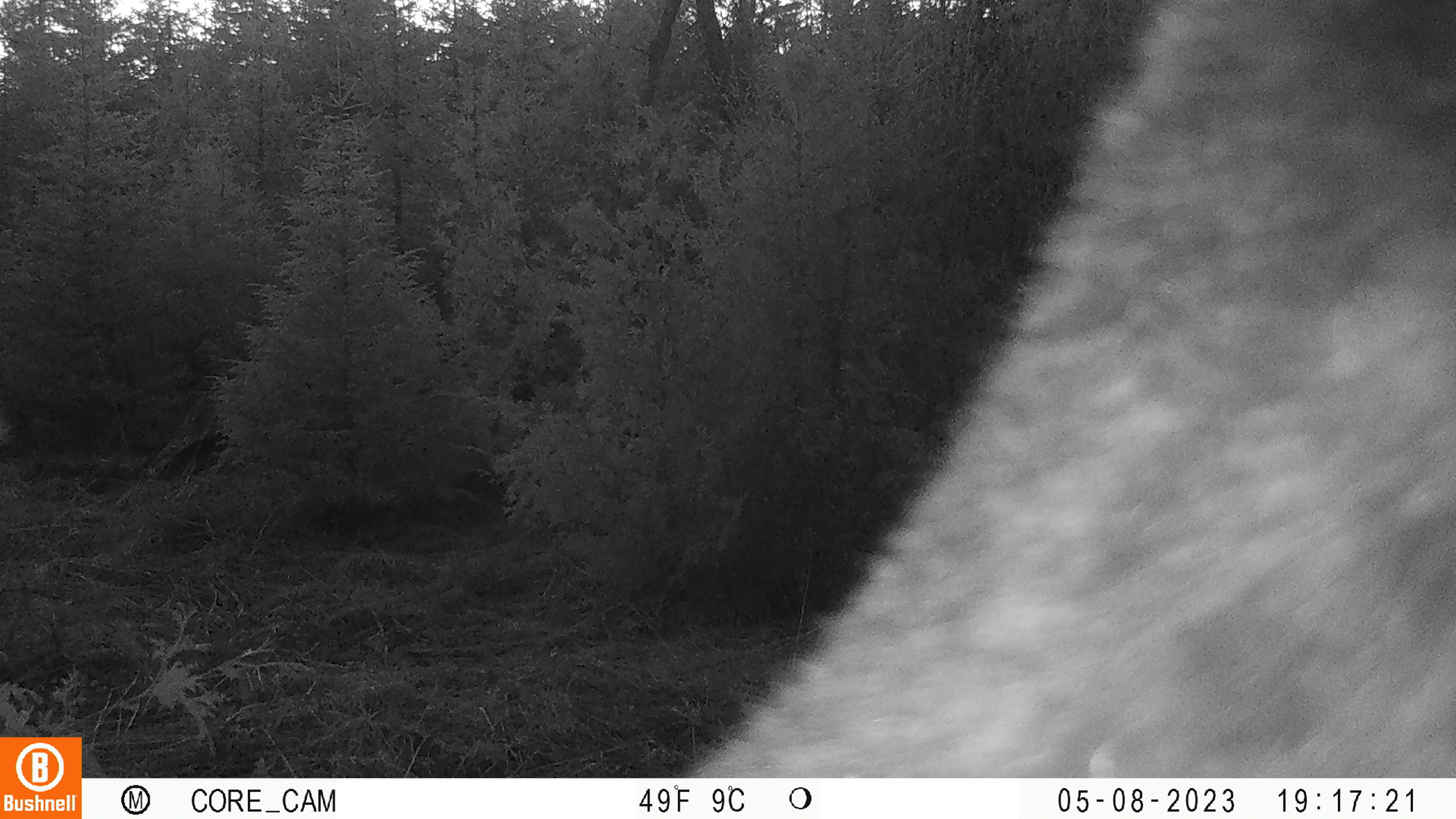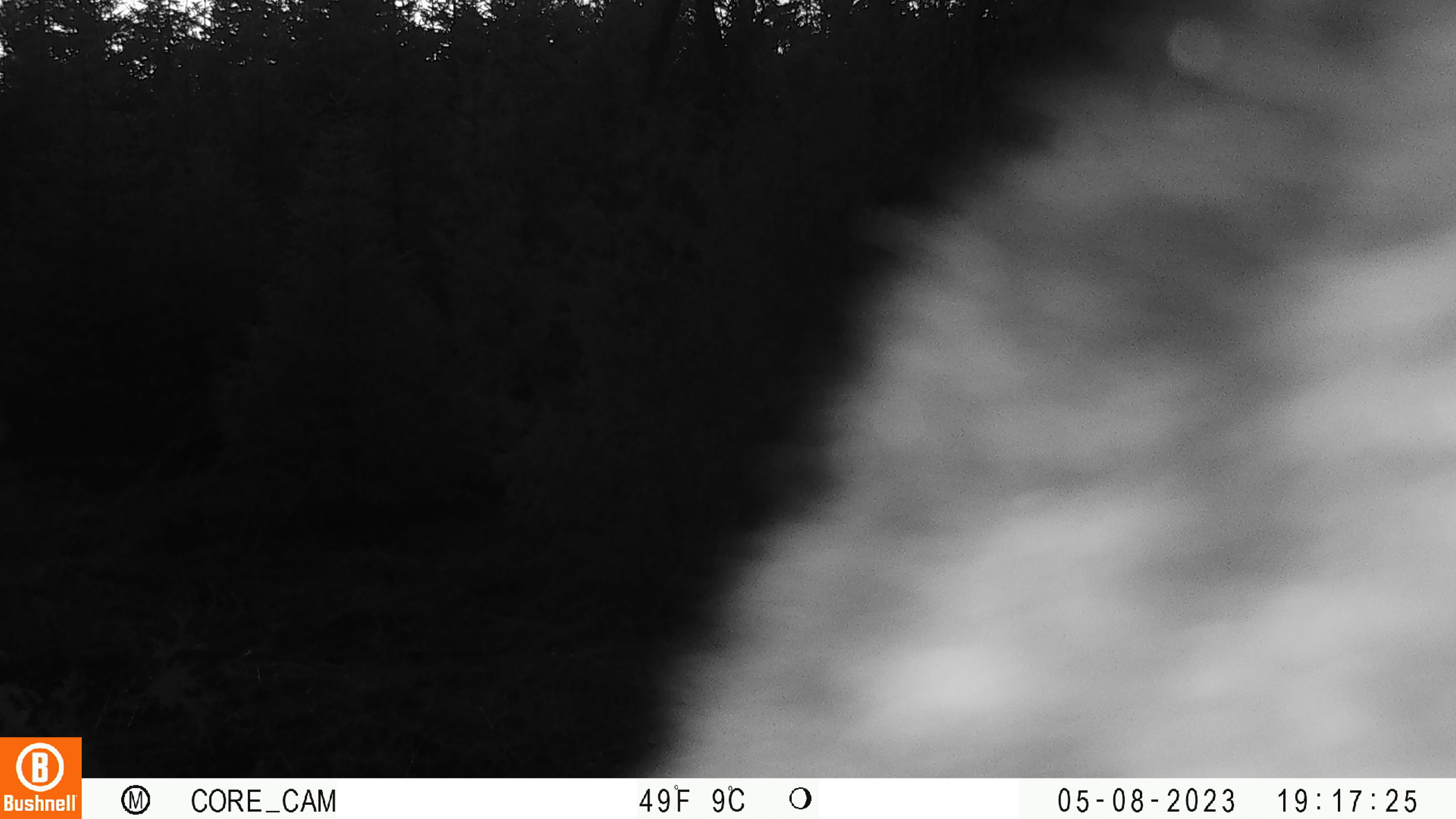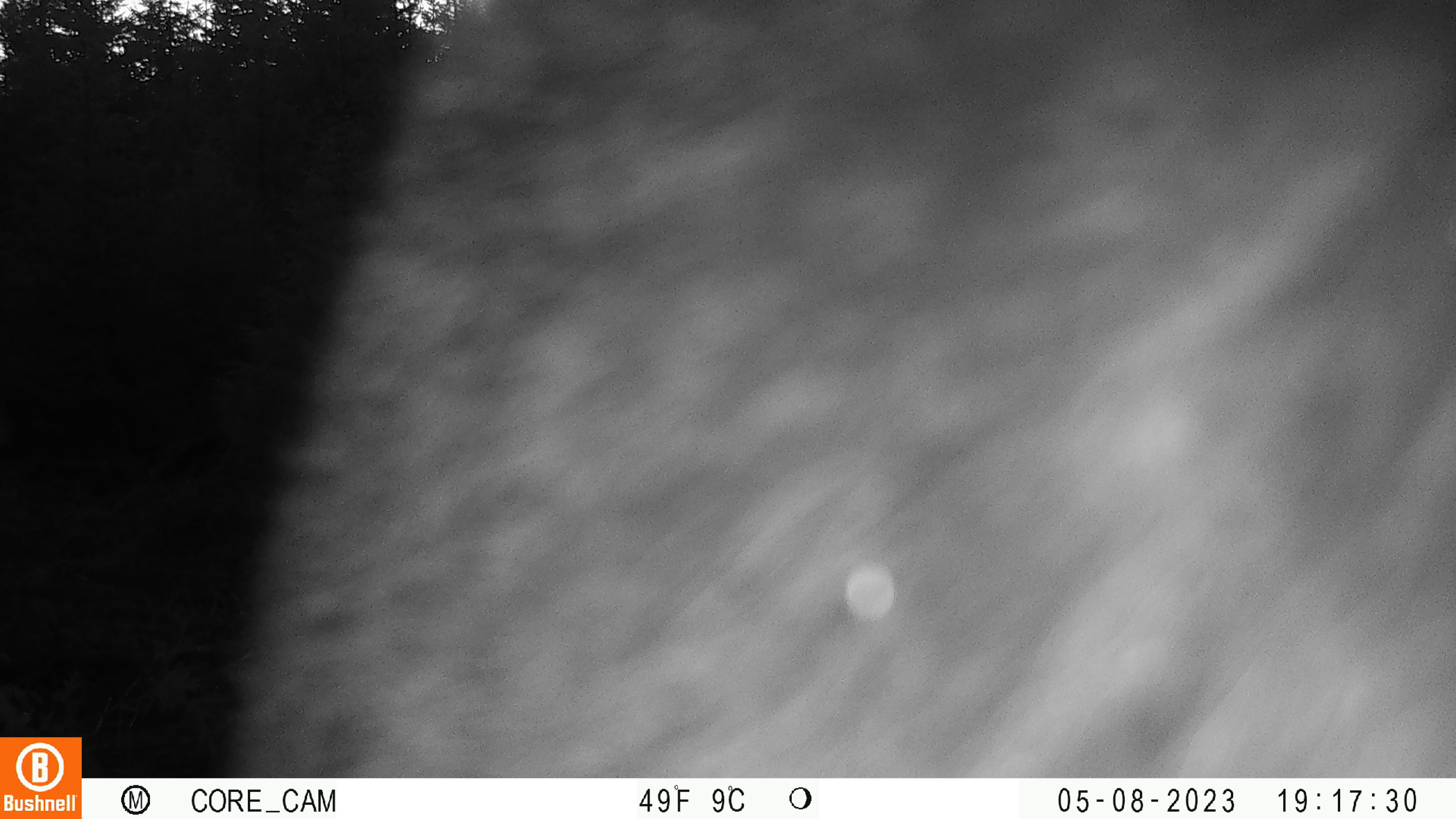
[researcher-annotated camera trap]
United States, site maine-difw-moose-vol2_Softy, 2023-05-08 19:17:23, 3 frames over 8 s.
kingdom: Animalia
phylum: Chordata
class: Mammalia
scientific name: Mammalia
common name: mammal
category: mammal sp.